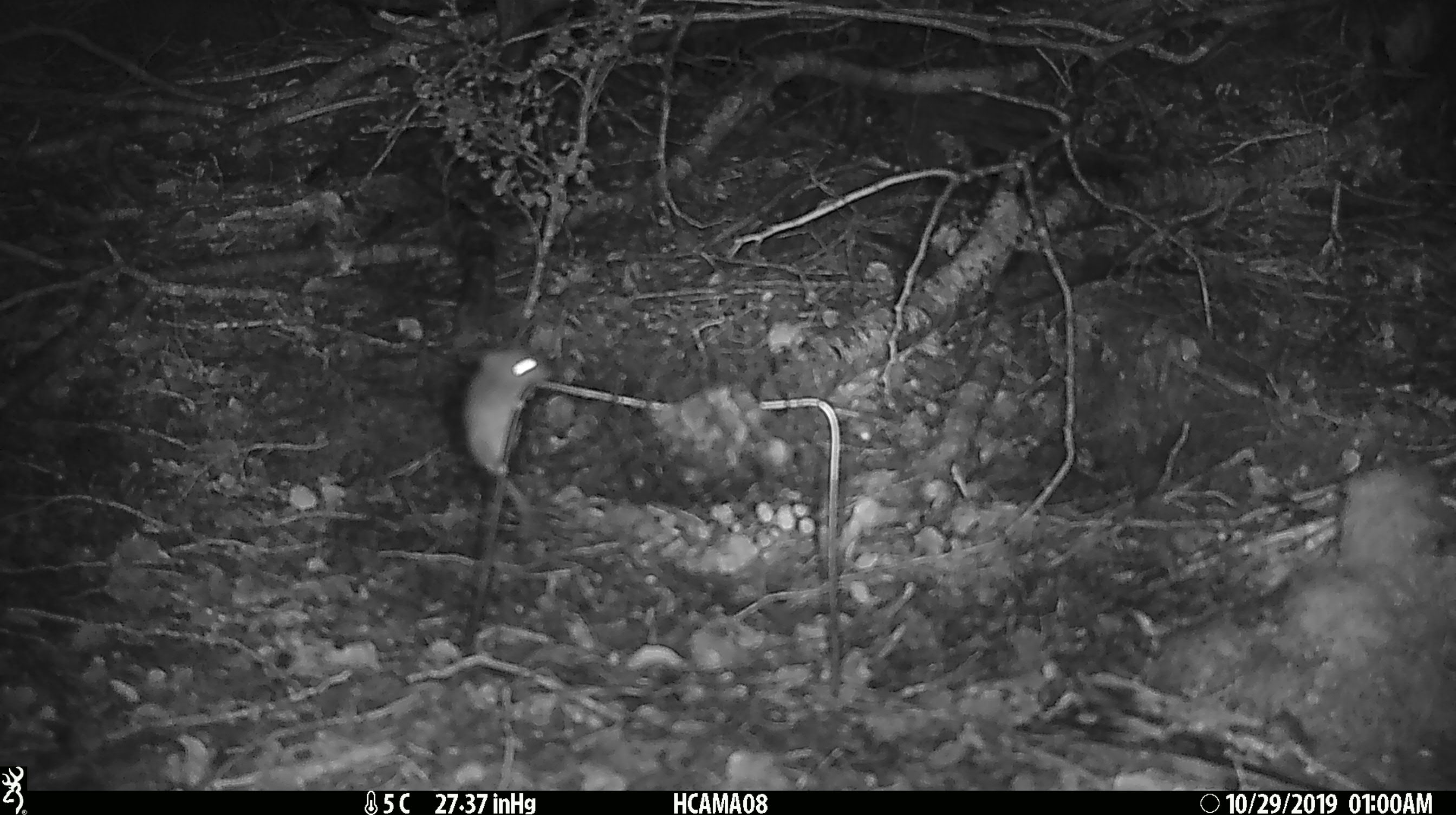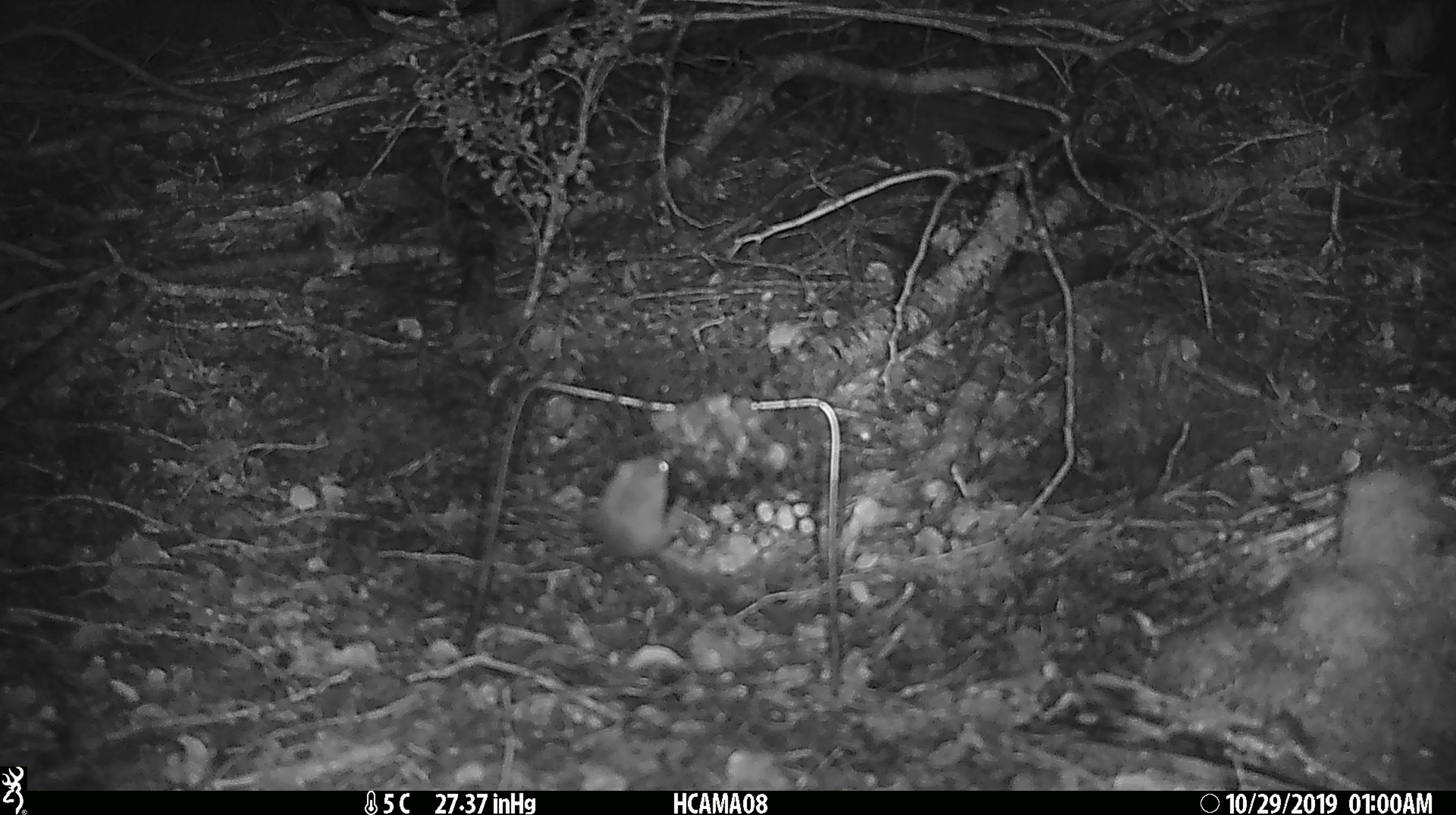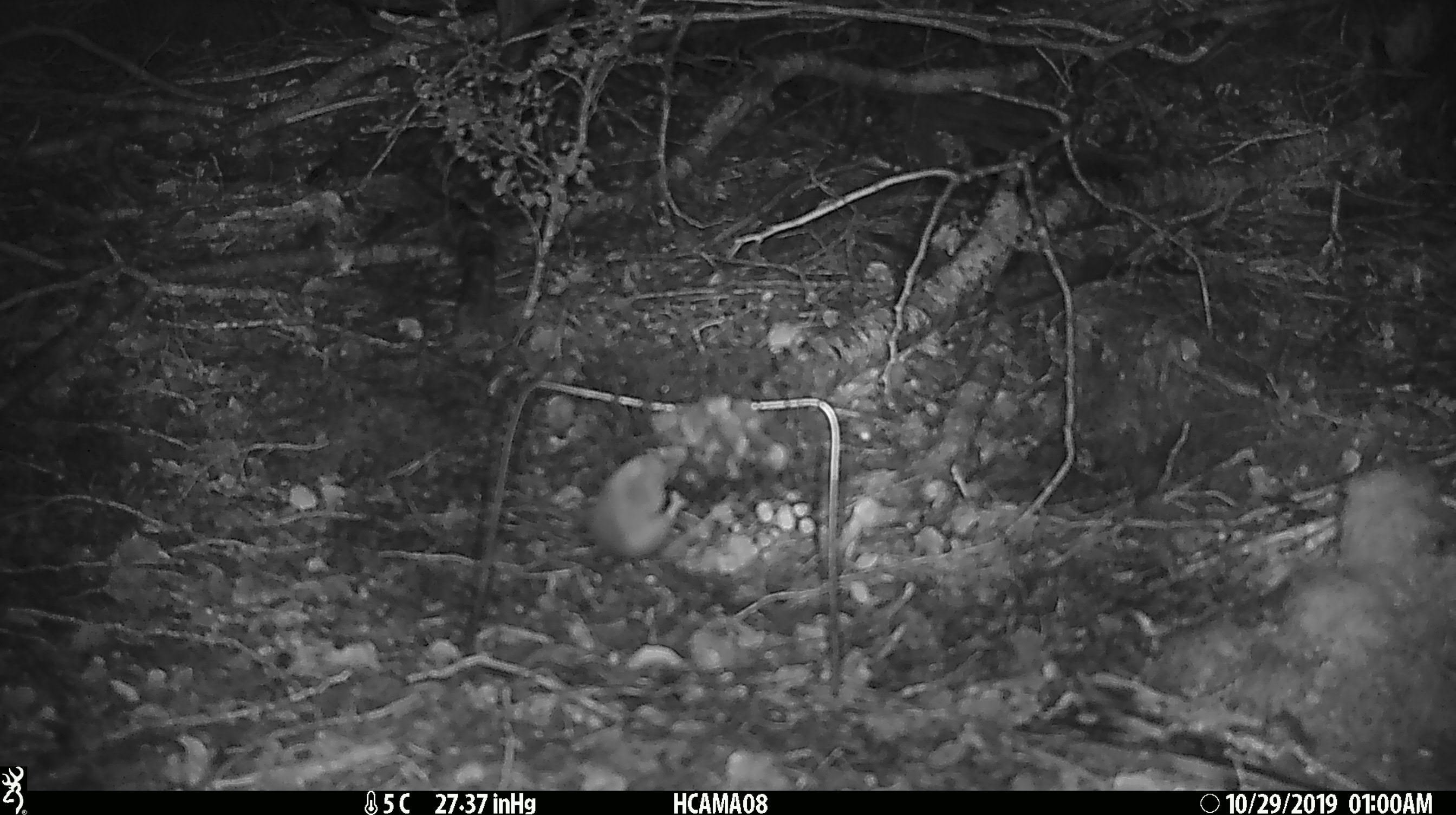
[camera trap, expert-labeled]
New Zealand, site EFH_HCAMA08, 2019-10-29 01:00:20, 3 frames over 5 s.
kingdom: Animalia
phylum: Chordata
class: Mammalia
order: Rodentia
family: Muridae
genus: Mus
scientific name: Mus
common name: mouse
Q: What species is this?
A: Mouse (Mus).